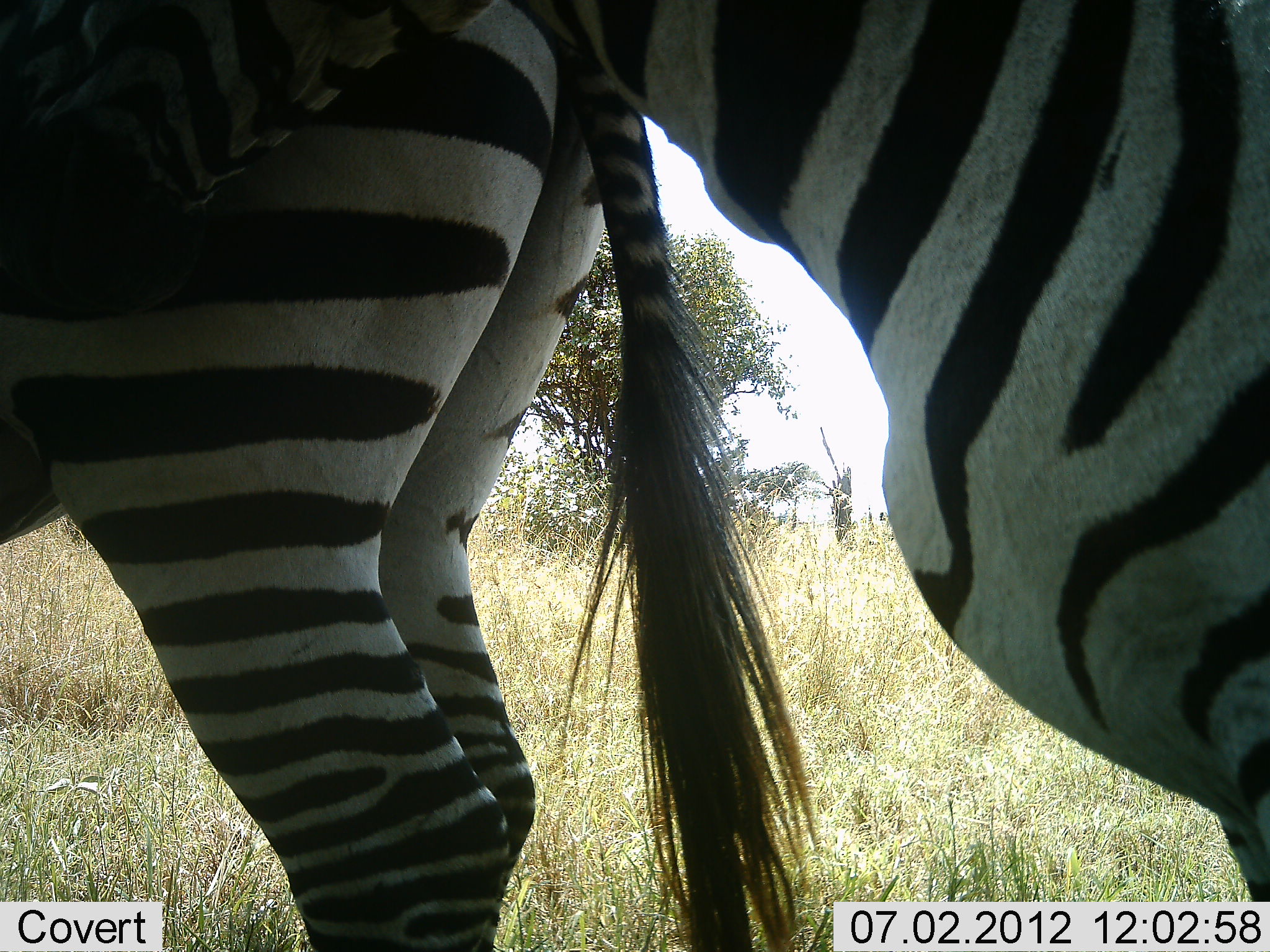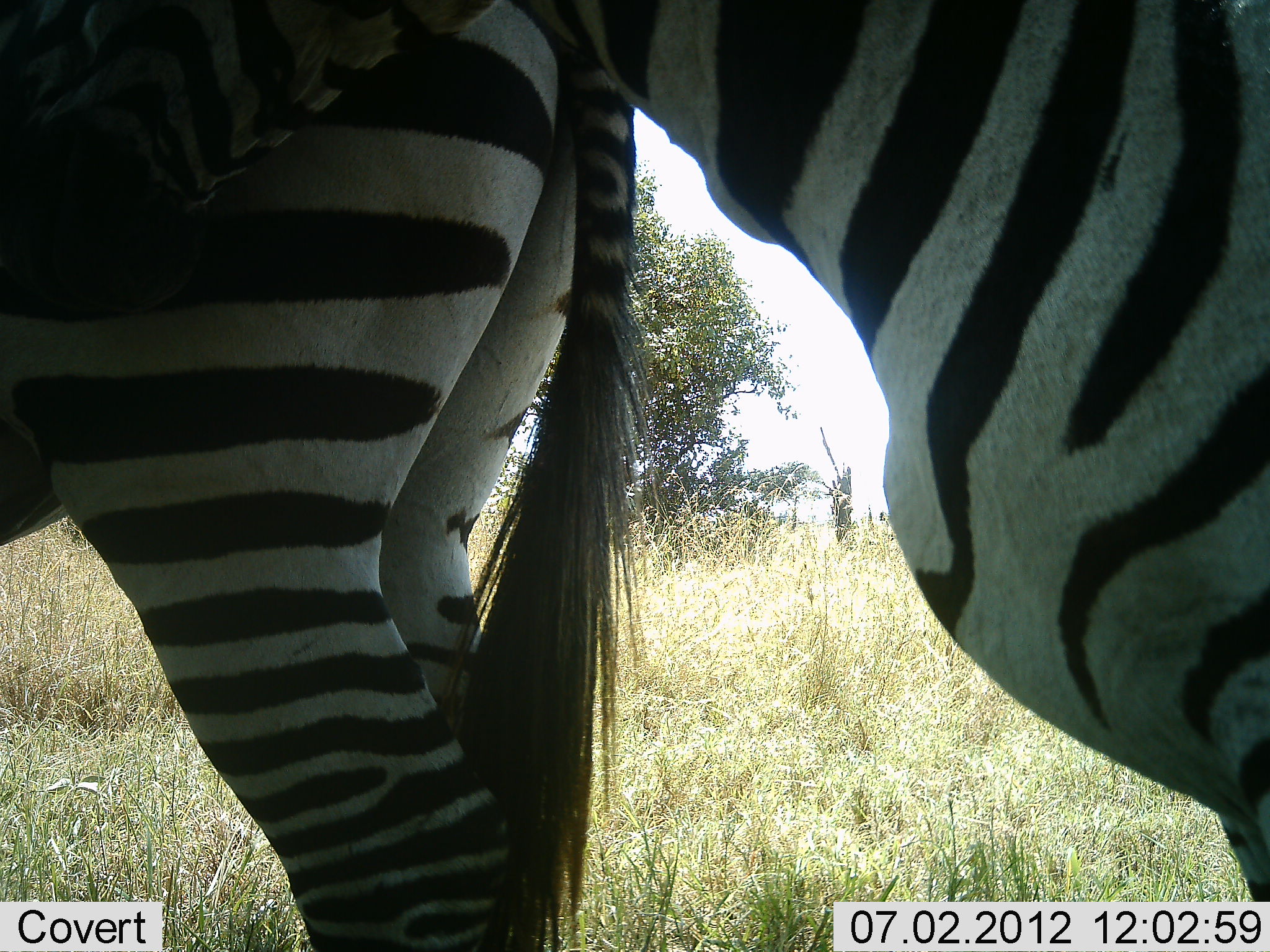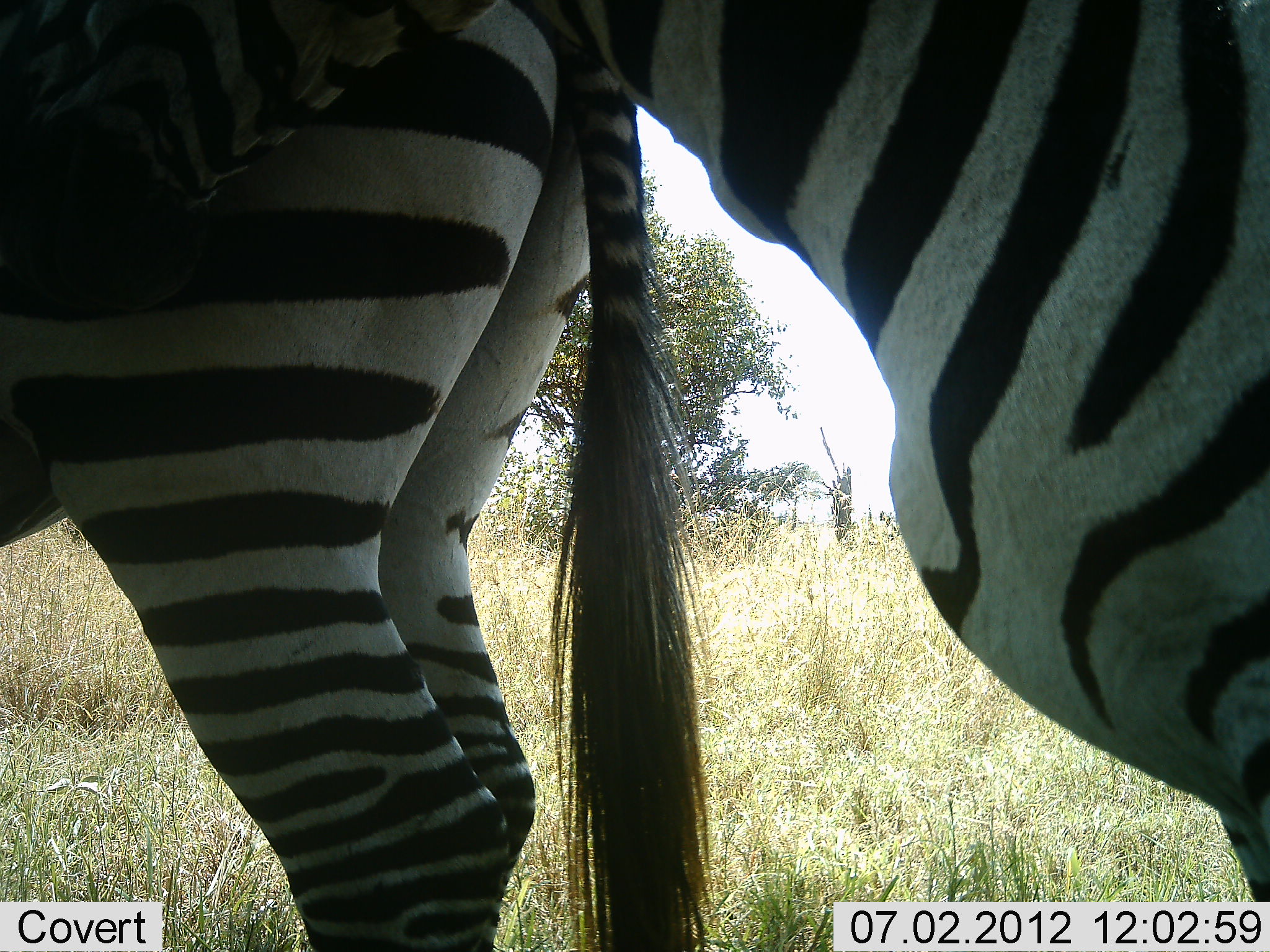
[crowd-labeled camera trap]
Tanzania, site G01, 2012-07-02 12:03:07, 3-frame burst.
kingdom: Animalia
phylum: Chordata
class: Mammalia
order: Perissodactyla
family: Equidae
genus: Equus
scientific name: Equus quagga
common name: plains zebra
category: zebra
Zebra (plains zebra) (Equus quagga), count 2. Behavior (volunteer vote fractions): standing 80%, resting 0%, moving 0%, interacting 30%. Young present (vote fraction): 0%. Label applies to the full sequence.